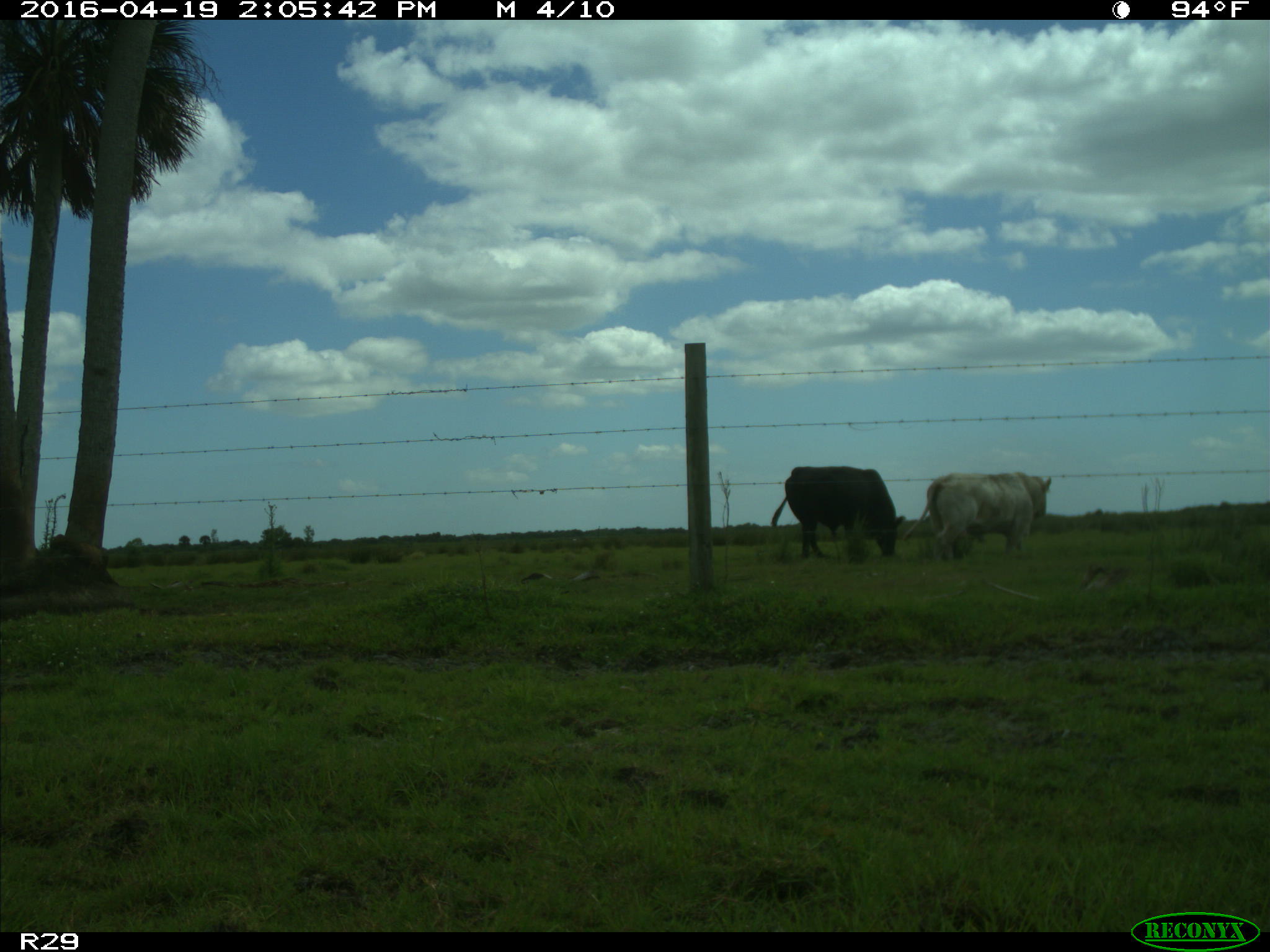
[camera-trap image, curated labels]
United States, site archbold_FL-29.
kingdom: Animalia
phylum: Chordata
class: Mammalia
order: Artiodactyla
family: Bovidae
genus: Bos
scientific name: Bos taurus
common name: domestic cow